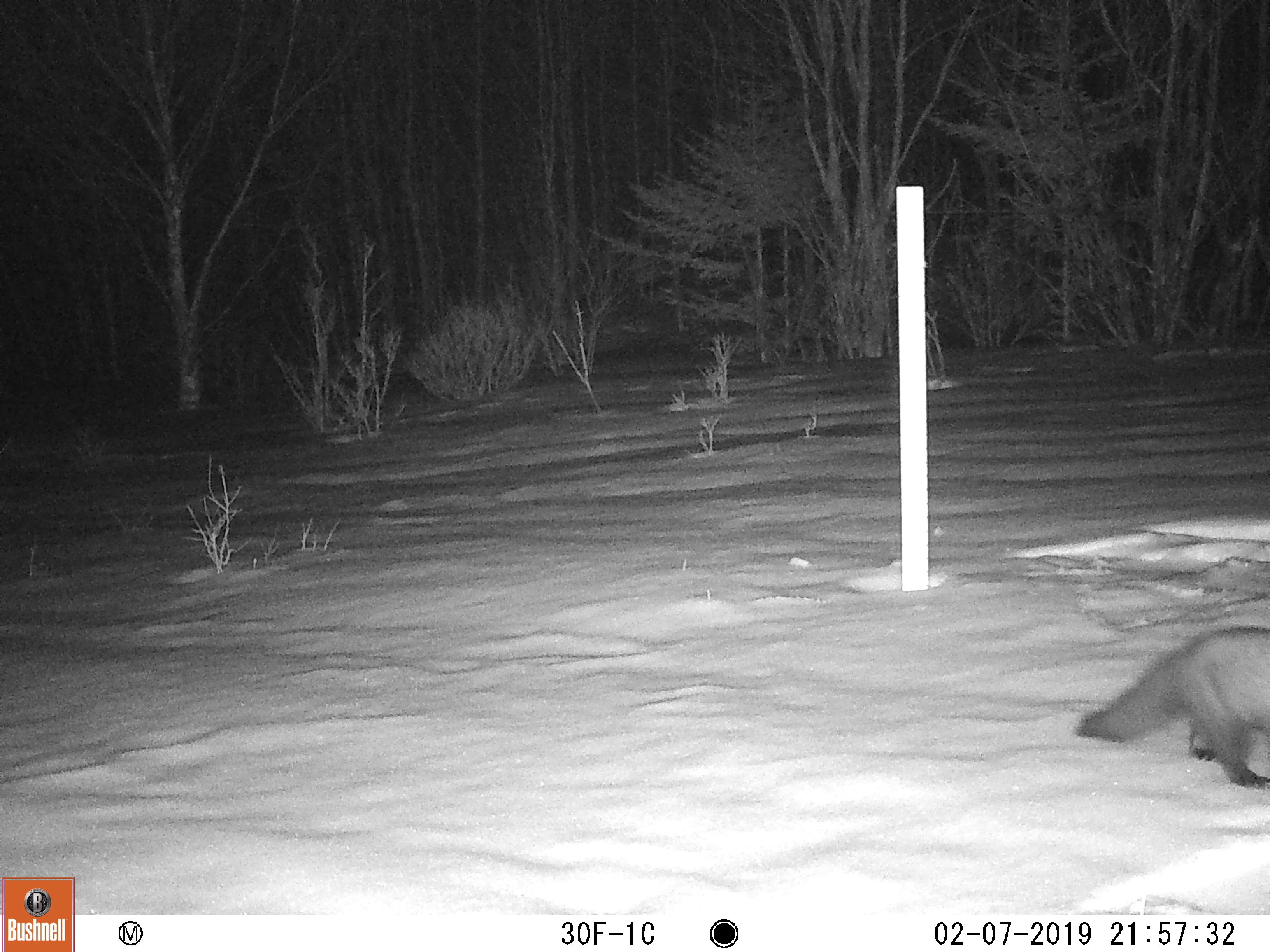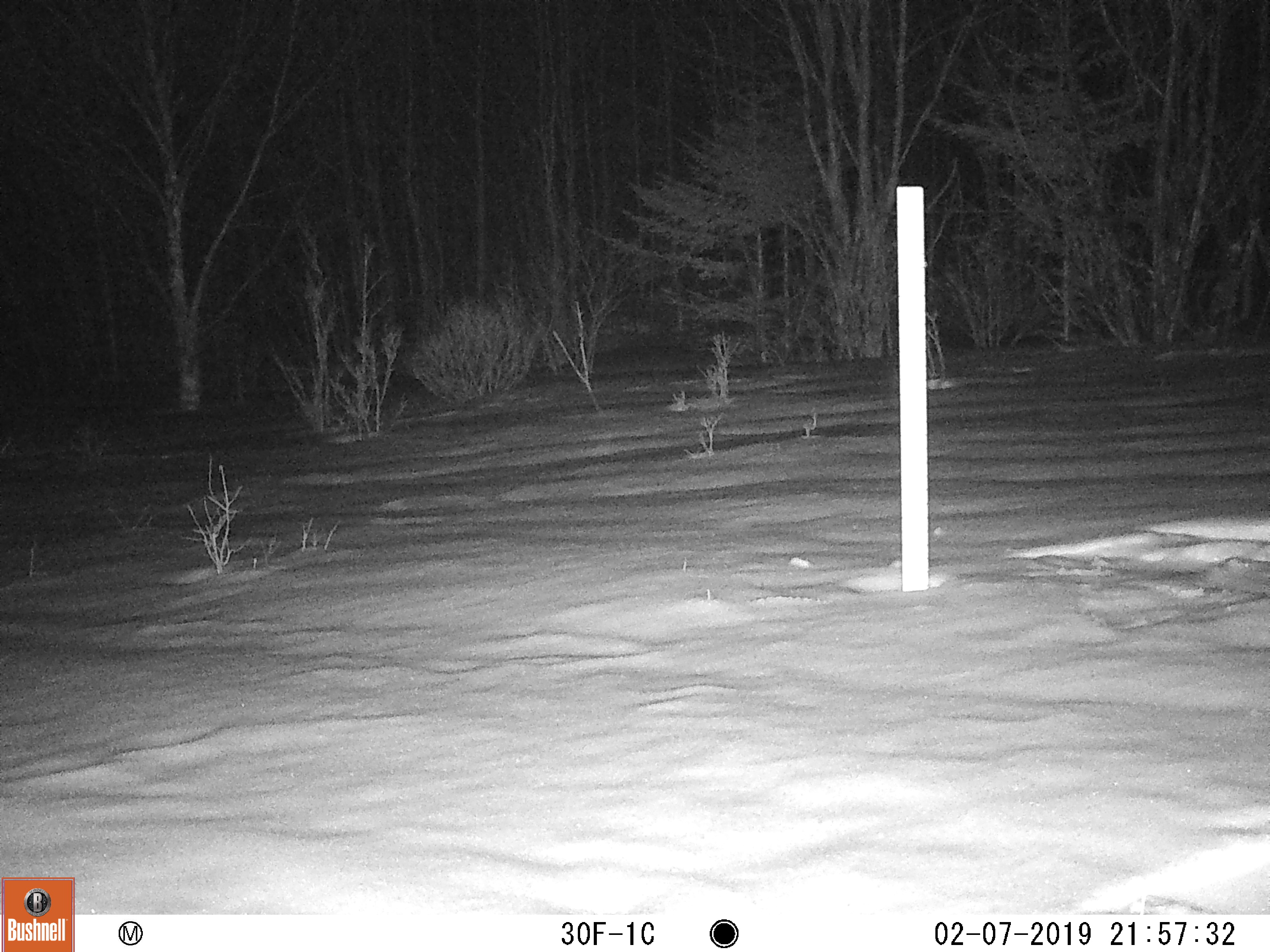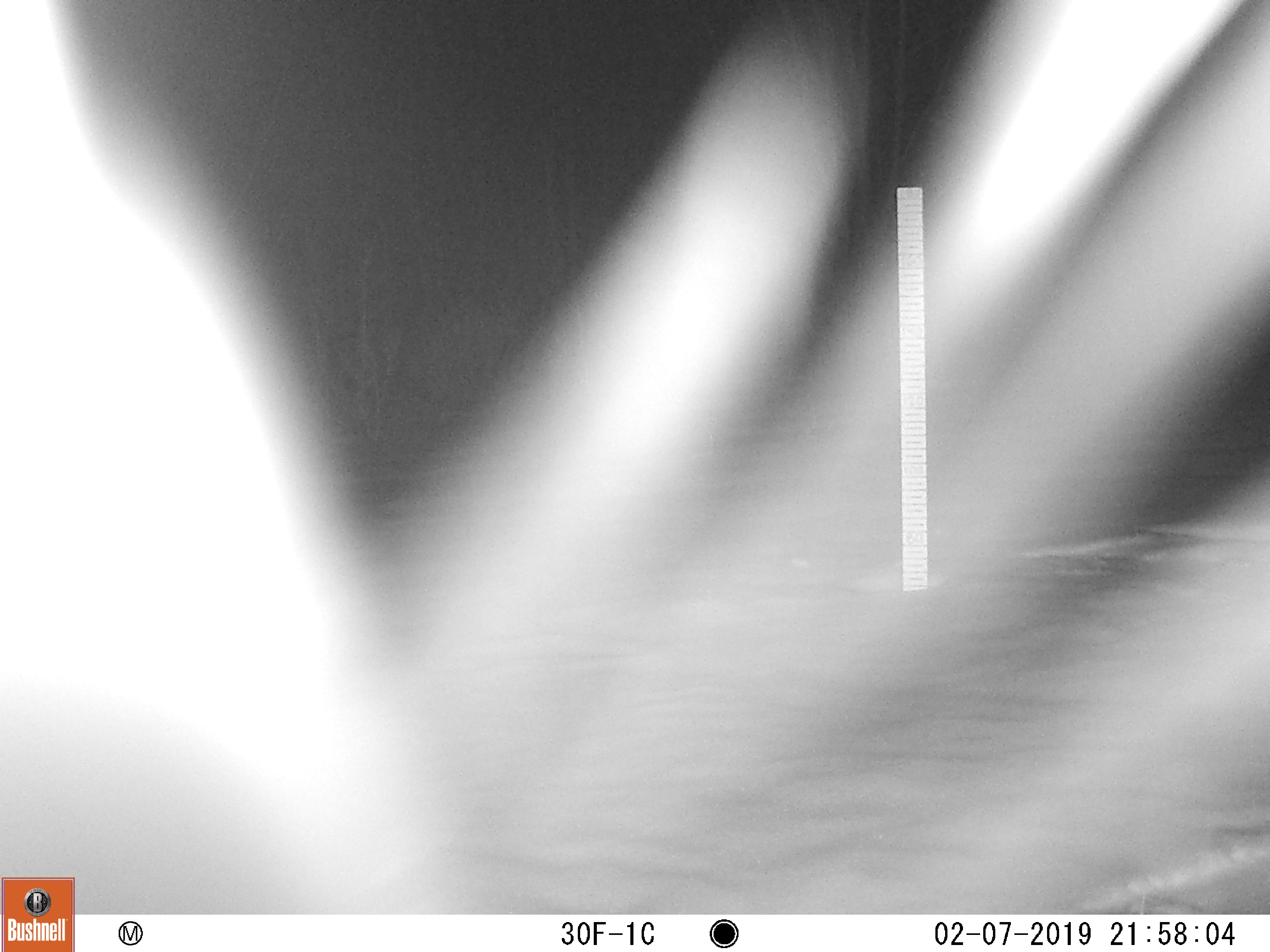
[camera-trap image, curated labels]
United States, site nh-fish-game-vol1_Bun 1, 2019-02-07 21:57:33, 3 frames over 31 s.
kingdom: Animalia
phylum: Chordata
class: Mammalia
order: Carnivora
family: Mustelidae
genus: Pekania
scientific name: Pekania pennanti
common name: fisher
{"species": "fisher (Pekania pennanti)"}